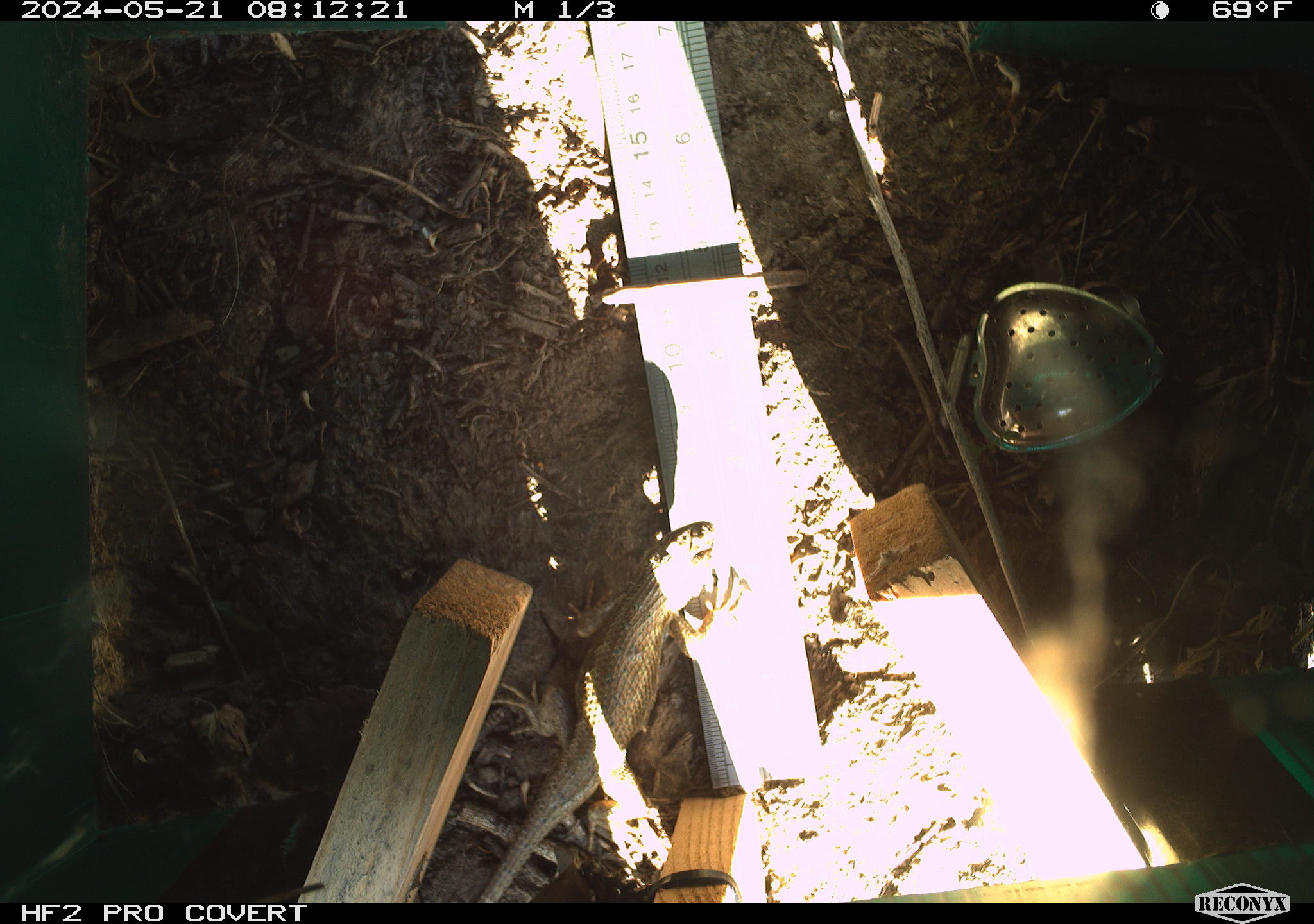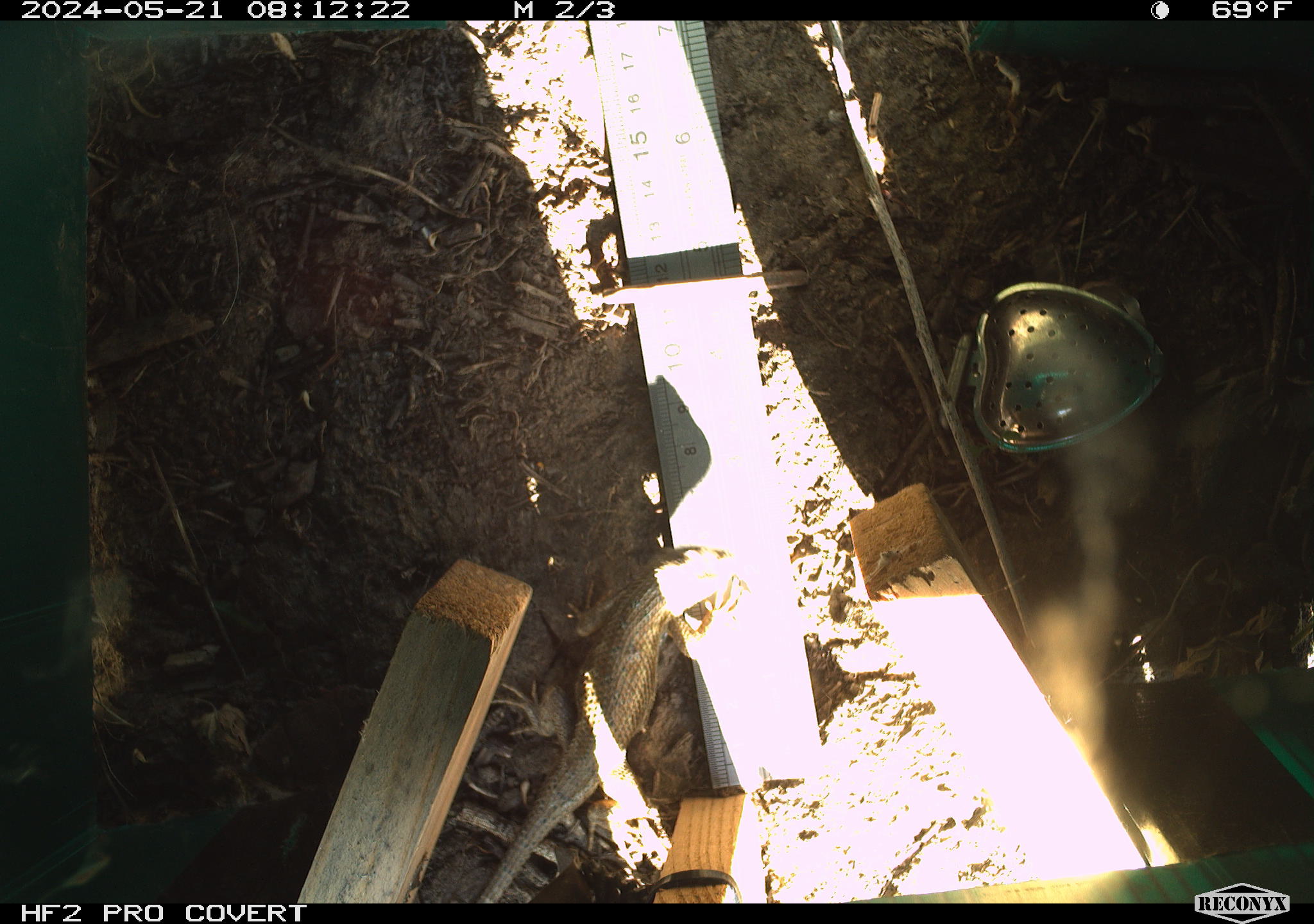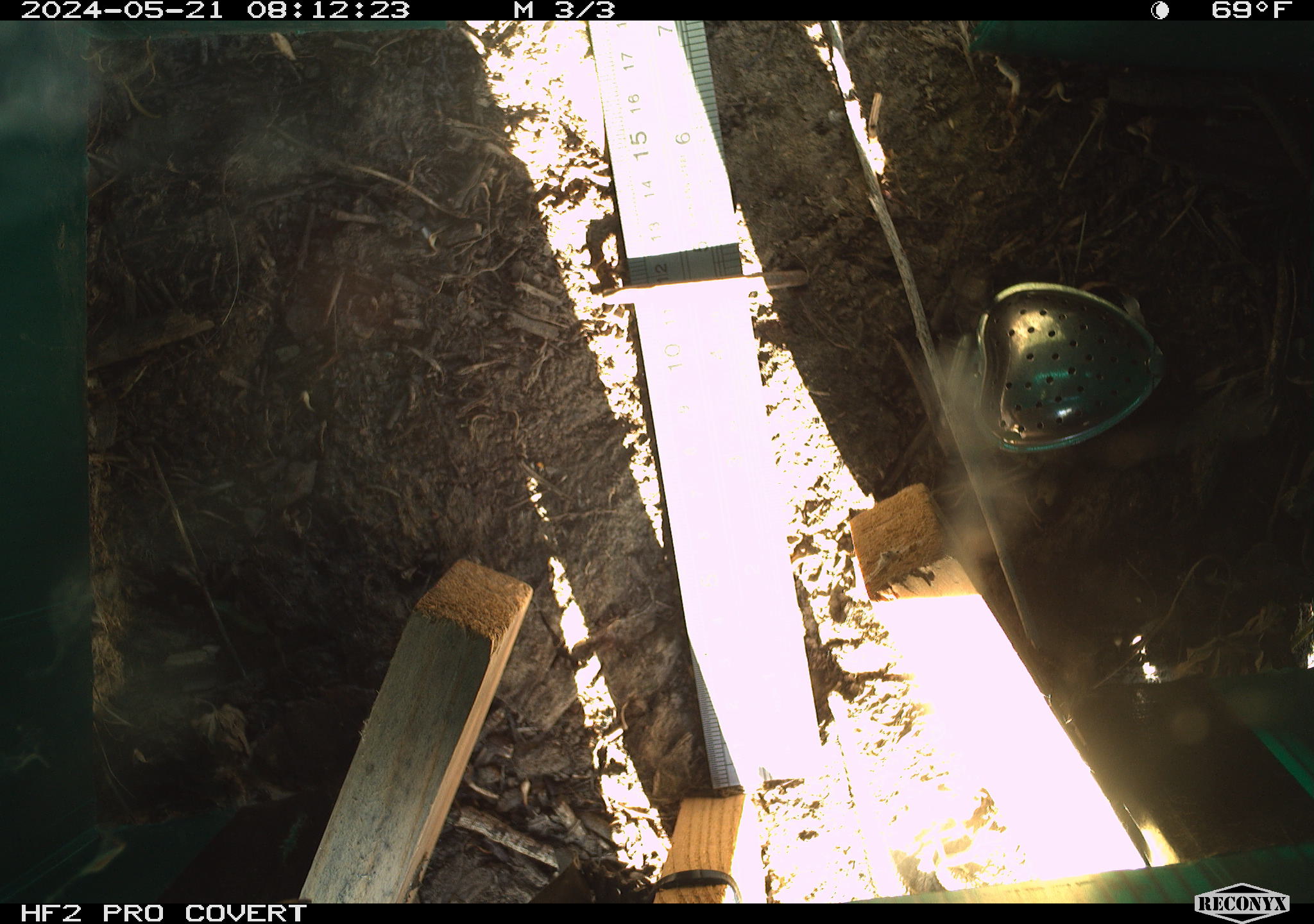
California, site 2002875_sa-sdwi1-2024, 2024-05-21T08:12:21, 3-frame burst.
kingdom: Animalia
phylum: Chordata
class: Reptilia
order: Squamata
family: Phrynosomatidae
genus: Sceloporus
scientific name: Sceloporus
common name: spiny lizards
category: sceloporus species